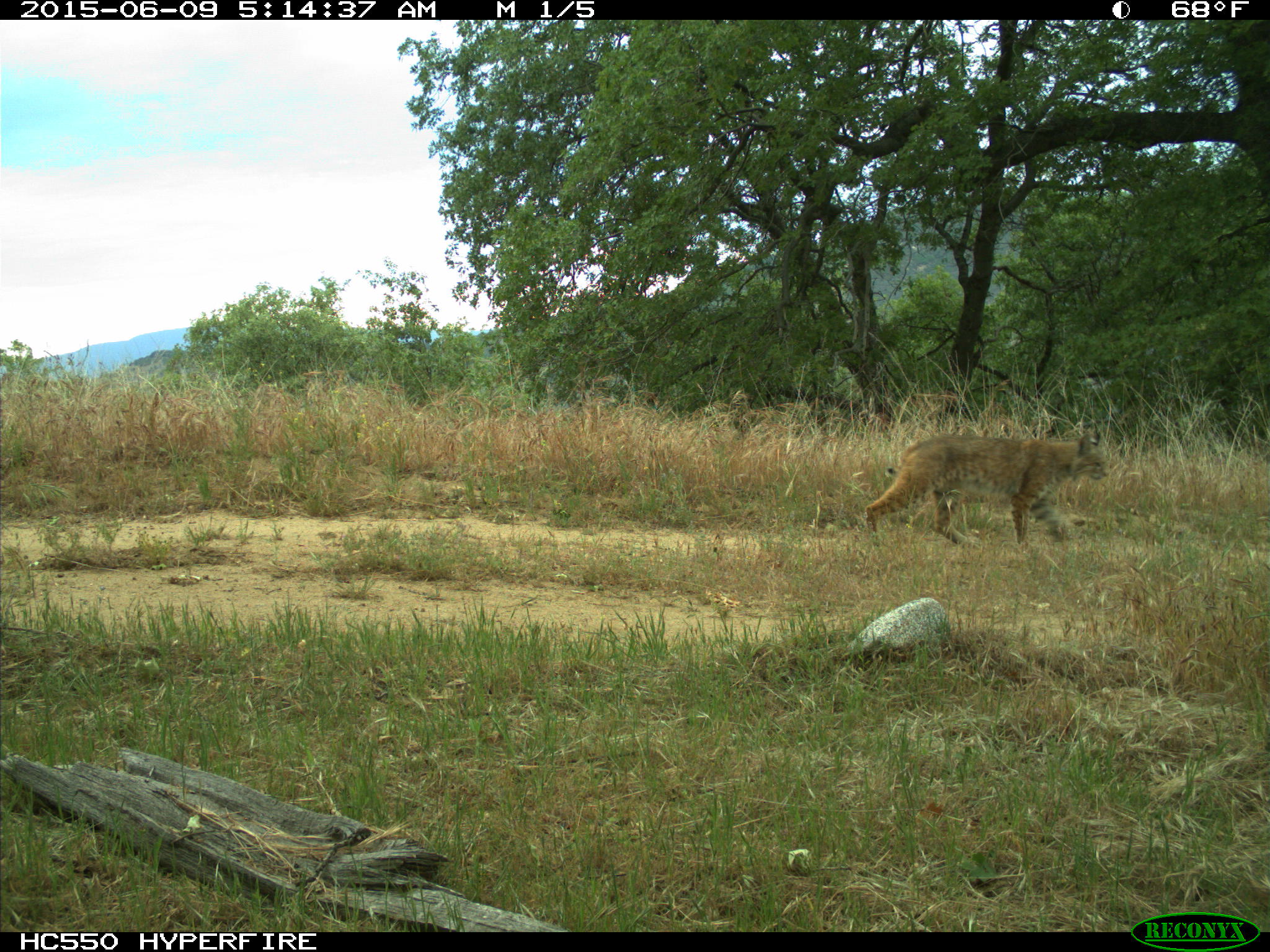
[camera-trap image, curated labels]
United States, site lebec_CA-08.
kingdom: Animalia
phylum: Chordata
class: Mammalia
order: Carnivora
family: Felidae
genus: Lynx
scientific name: Lynx rufus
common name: bobcat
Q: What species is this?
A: Lynx rufus (bobcat).